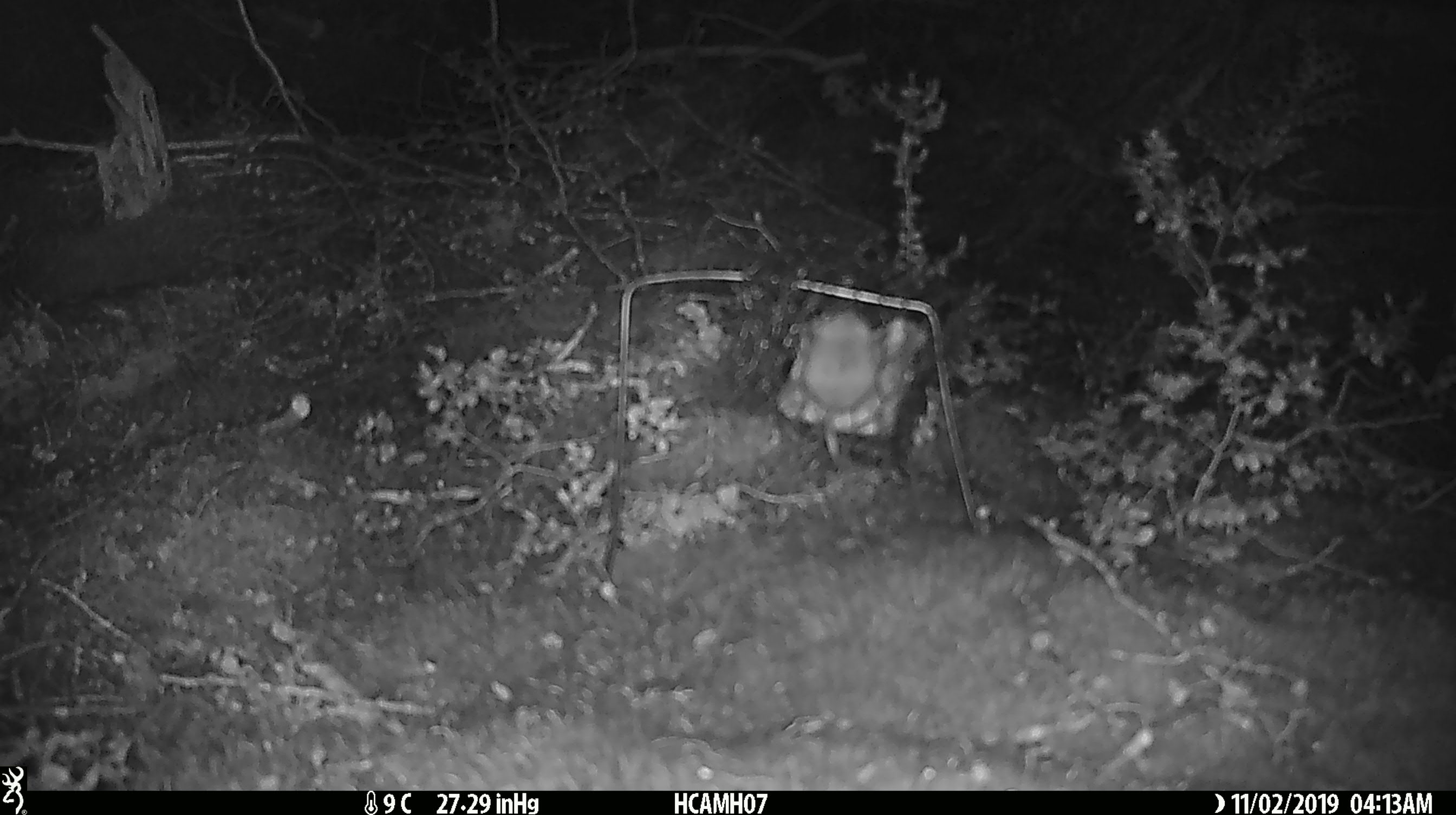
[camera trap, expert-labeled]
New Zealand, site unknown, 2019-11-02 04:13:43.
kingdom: Animalia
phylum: Chordata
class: Mammalia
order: Rodentia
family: Muridae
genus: Mus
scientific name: Mus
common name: mouse